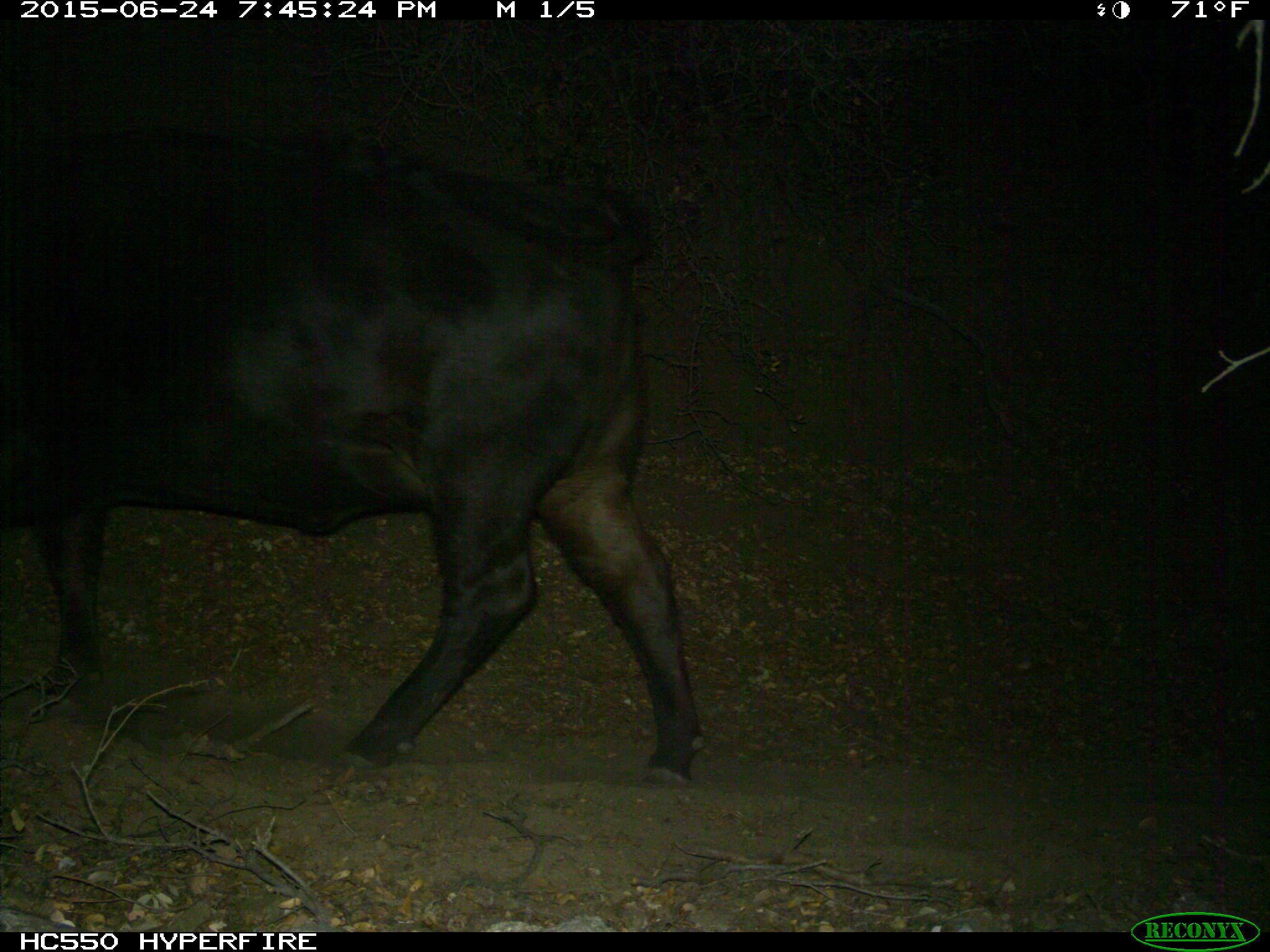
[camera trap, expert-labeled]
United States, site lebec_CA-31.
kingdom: Animalia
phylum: Chordata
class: Mammalia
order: Artiodactyla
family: Bovidae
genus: Bos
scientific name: Bos taurus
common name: domestic cow